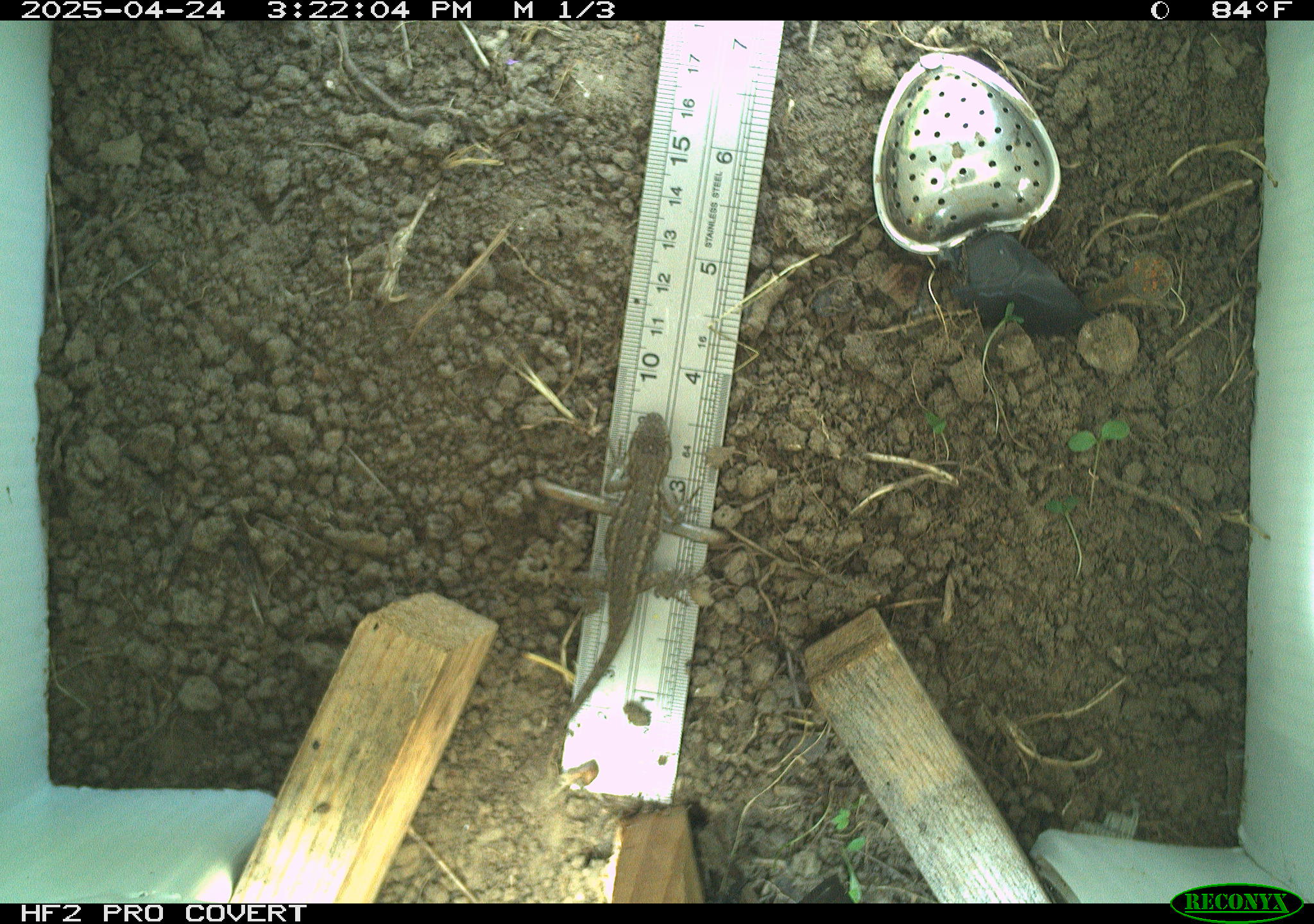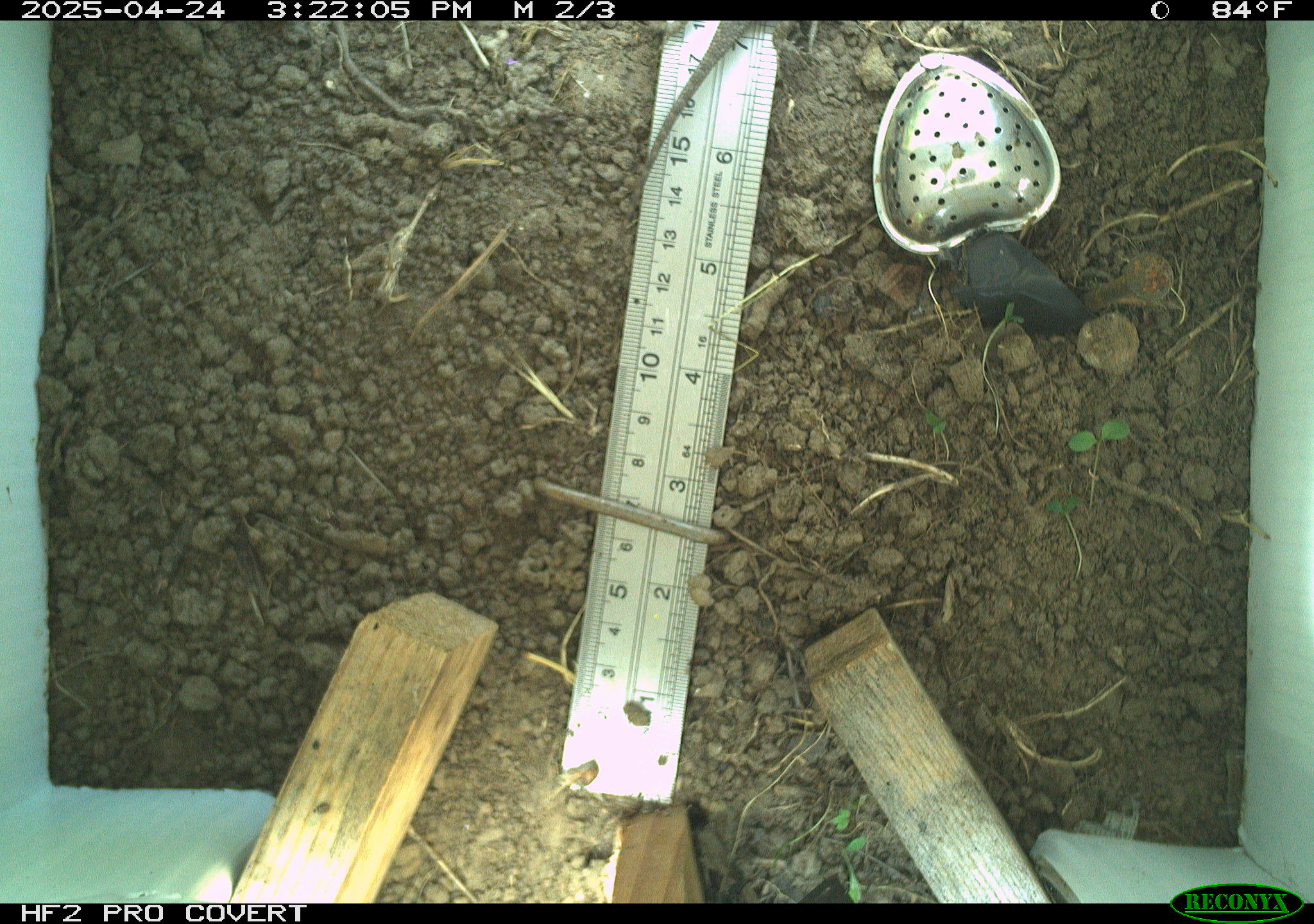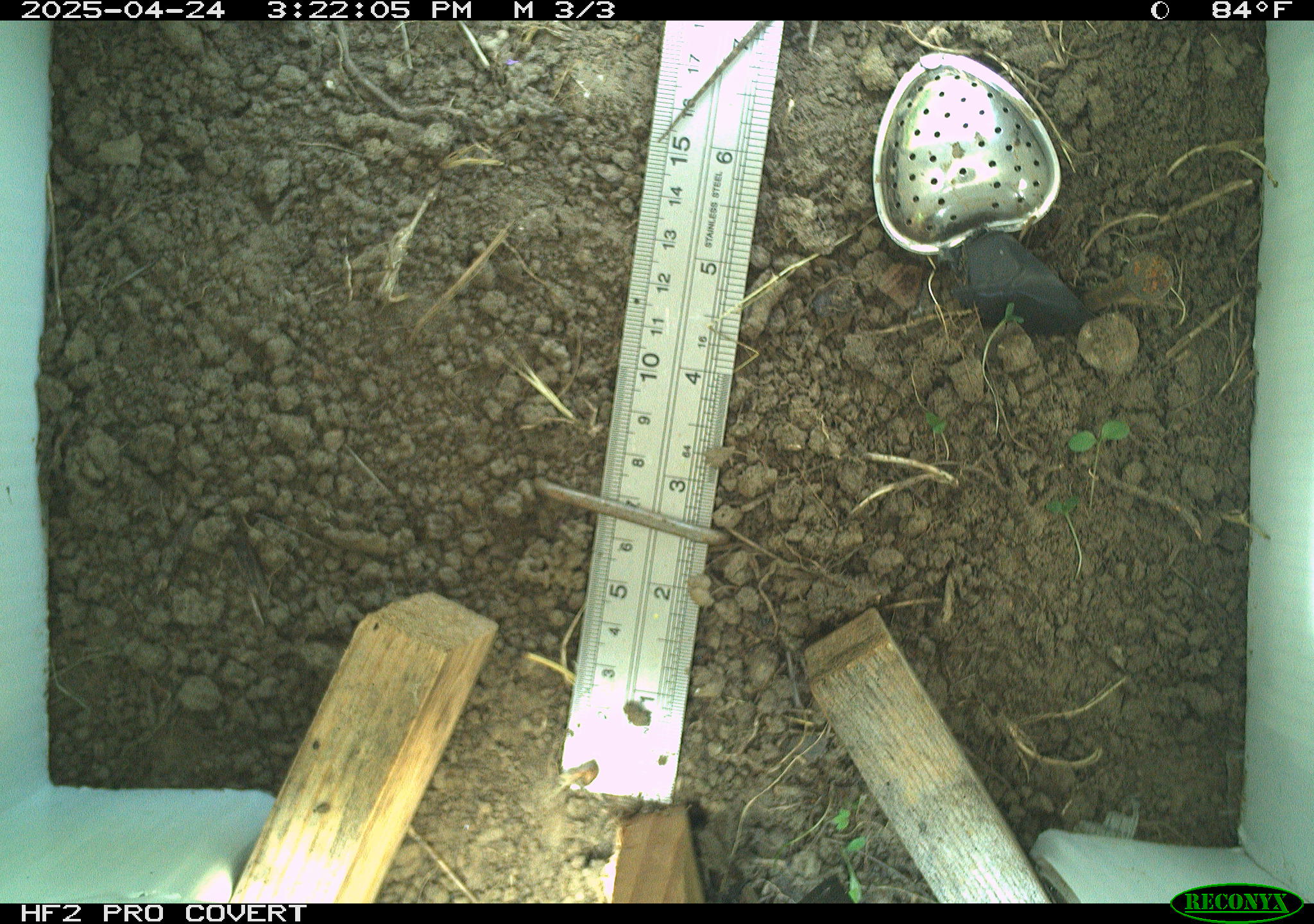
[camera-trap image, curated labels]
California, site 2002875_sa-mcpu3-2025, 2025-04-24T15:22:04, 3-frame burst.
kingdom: Animalia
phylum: Chordata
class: Reptilia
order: Squamata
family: Phrynosomatidae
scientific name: Phrynosomatidae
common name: north american spiny lizards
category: sceloporus/uta species